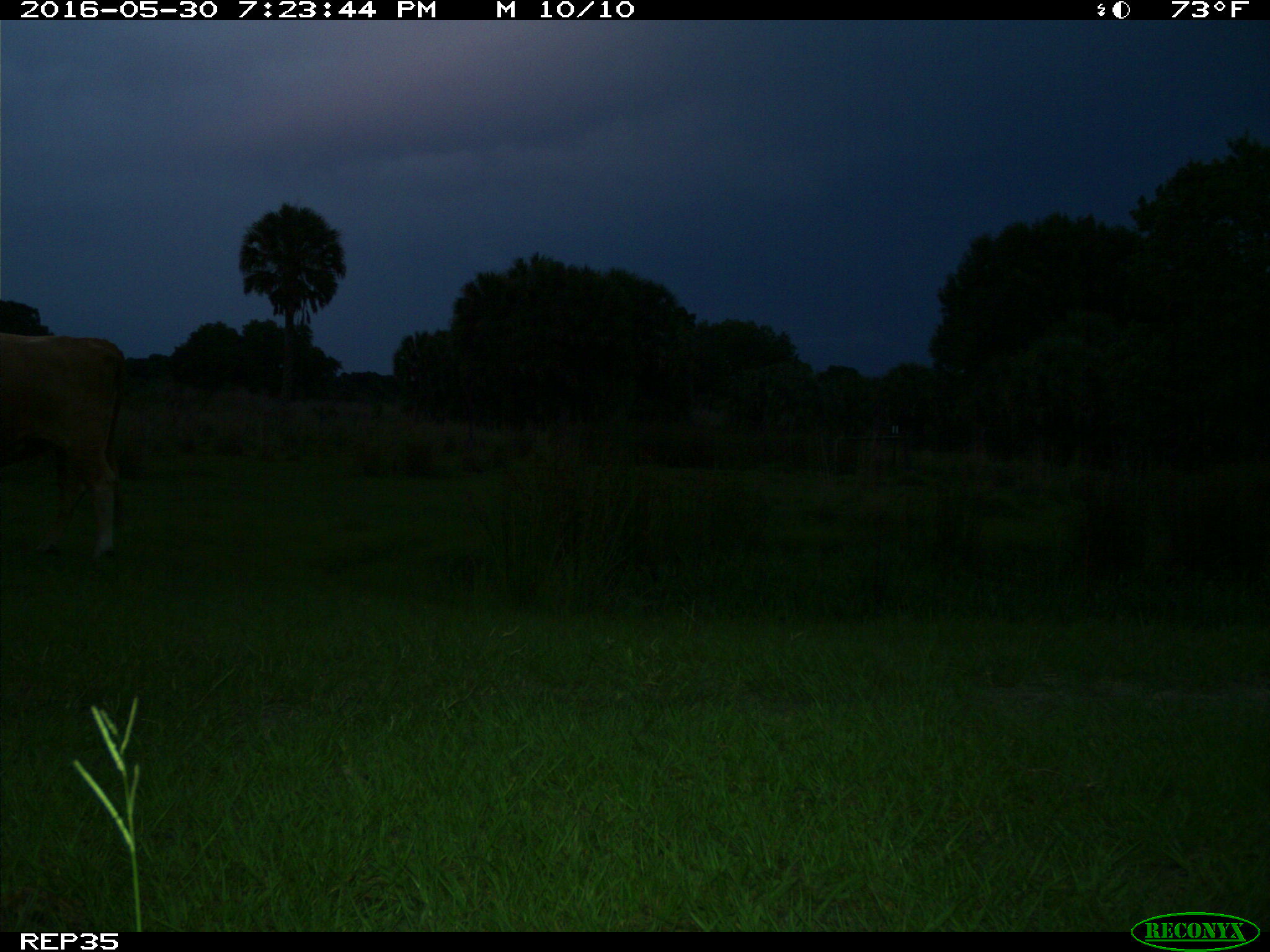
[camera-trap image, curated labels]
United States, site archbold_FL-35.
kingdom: Animalia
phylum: Chordata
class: Mammalia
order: Artiodactyla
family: Bovidae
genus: Bos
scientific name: Bos taurus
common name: domestic cow